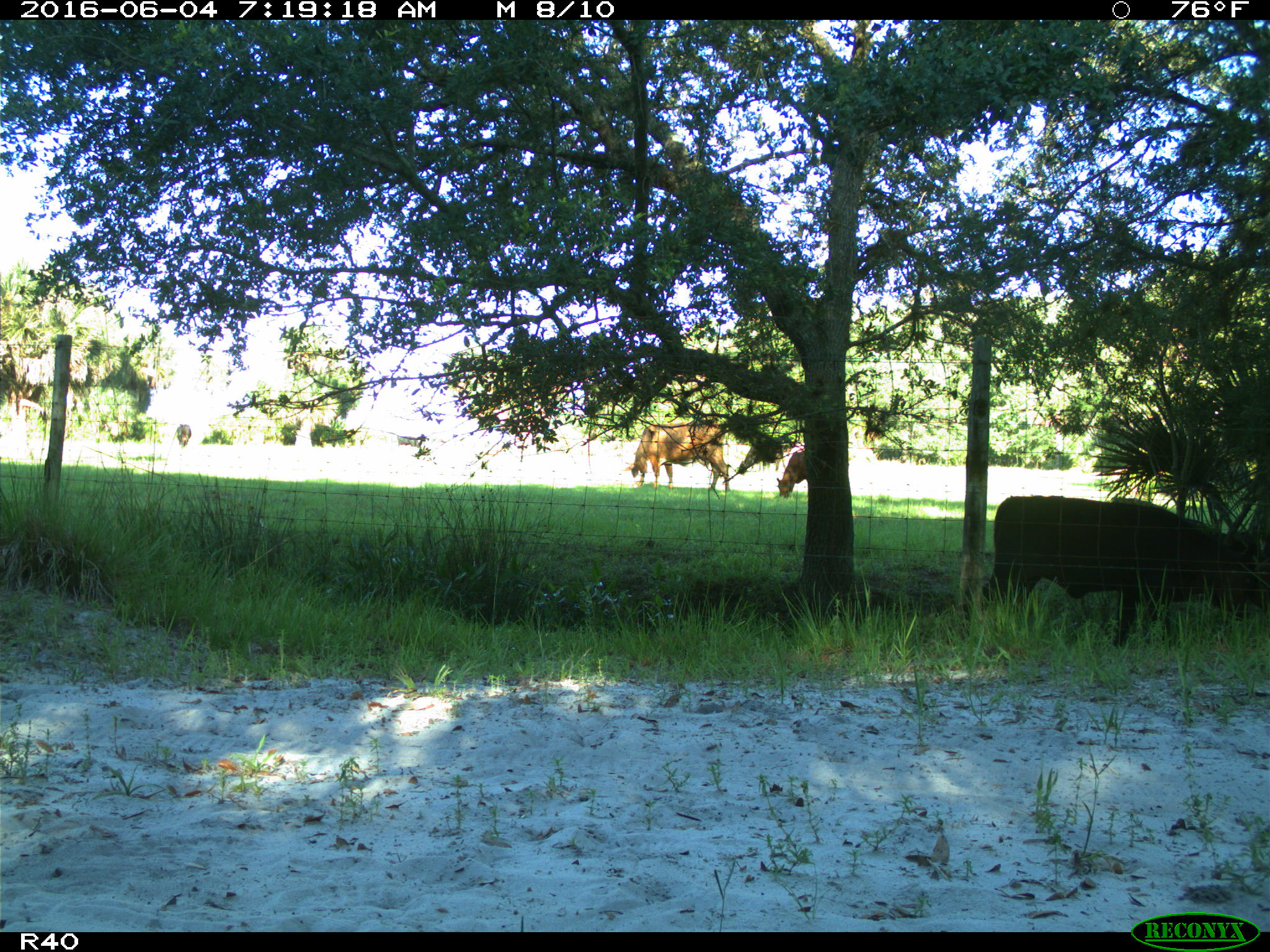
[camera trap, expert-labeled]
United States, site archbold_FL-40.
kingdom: Animalia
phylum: Chordata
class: Mammalia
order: Artiodactyla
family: Bovidae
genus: Bos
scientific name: Bos taurus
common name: domestic cow